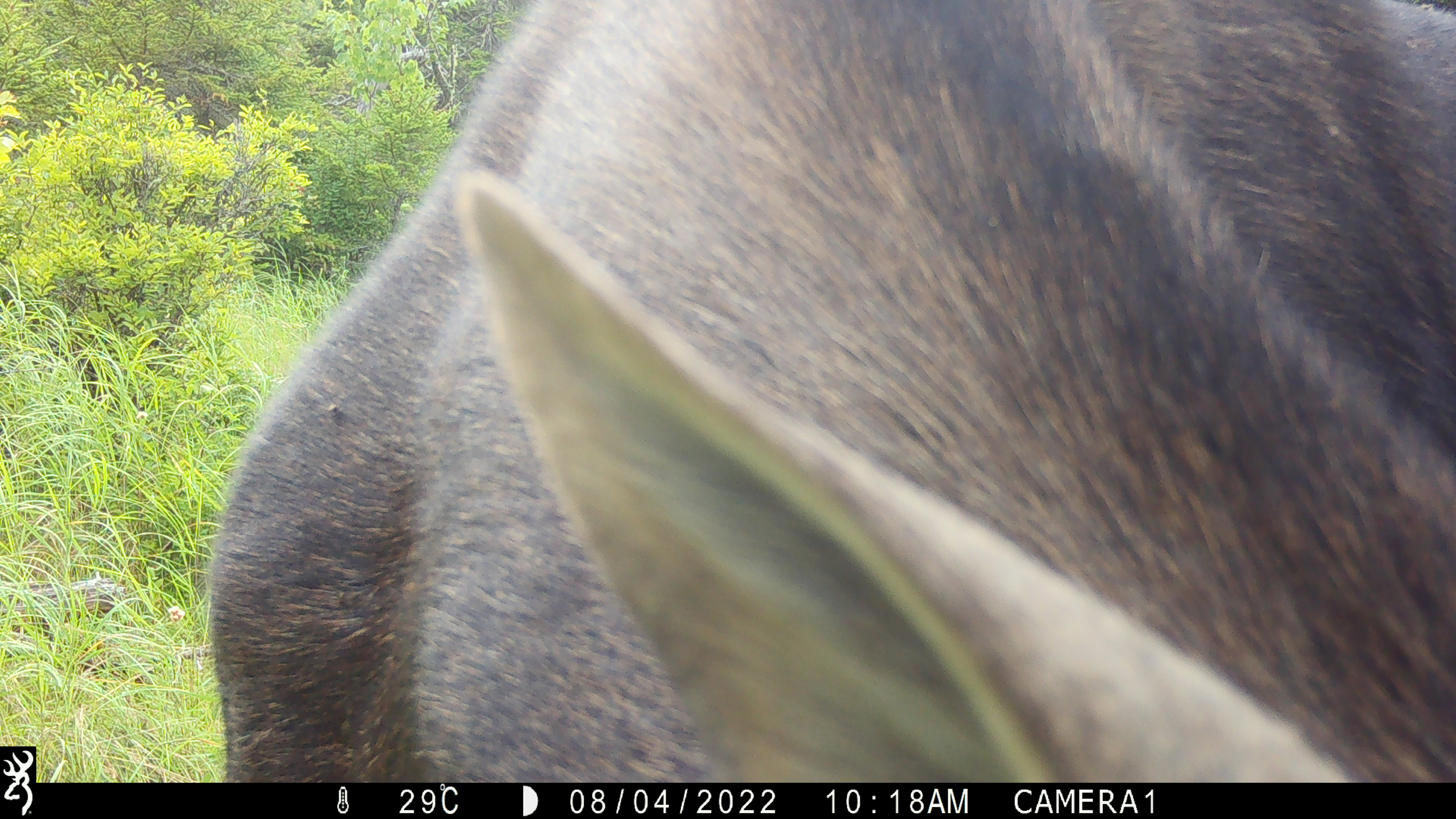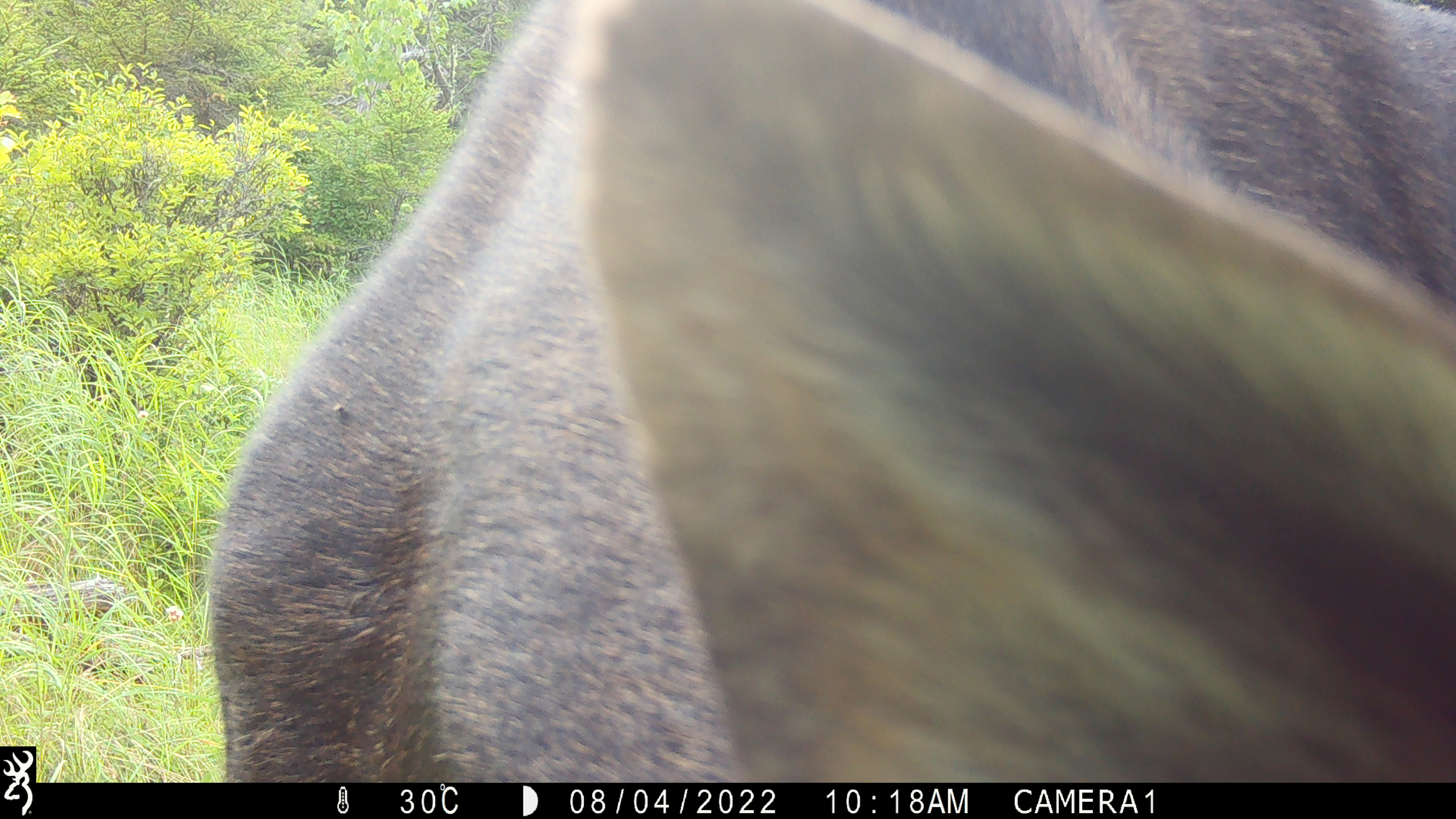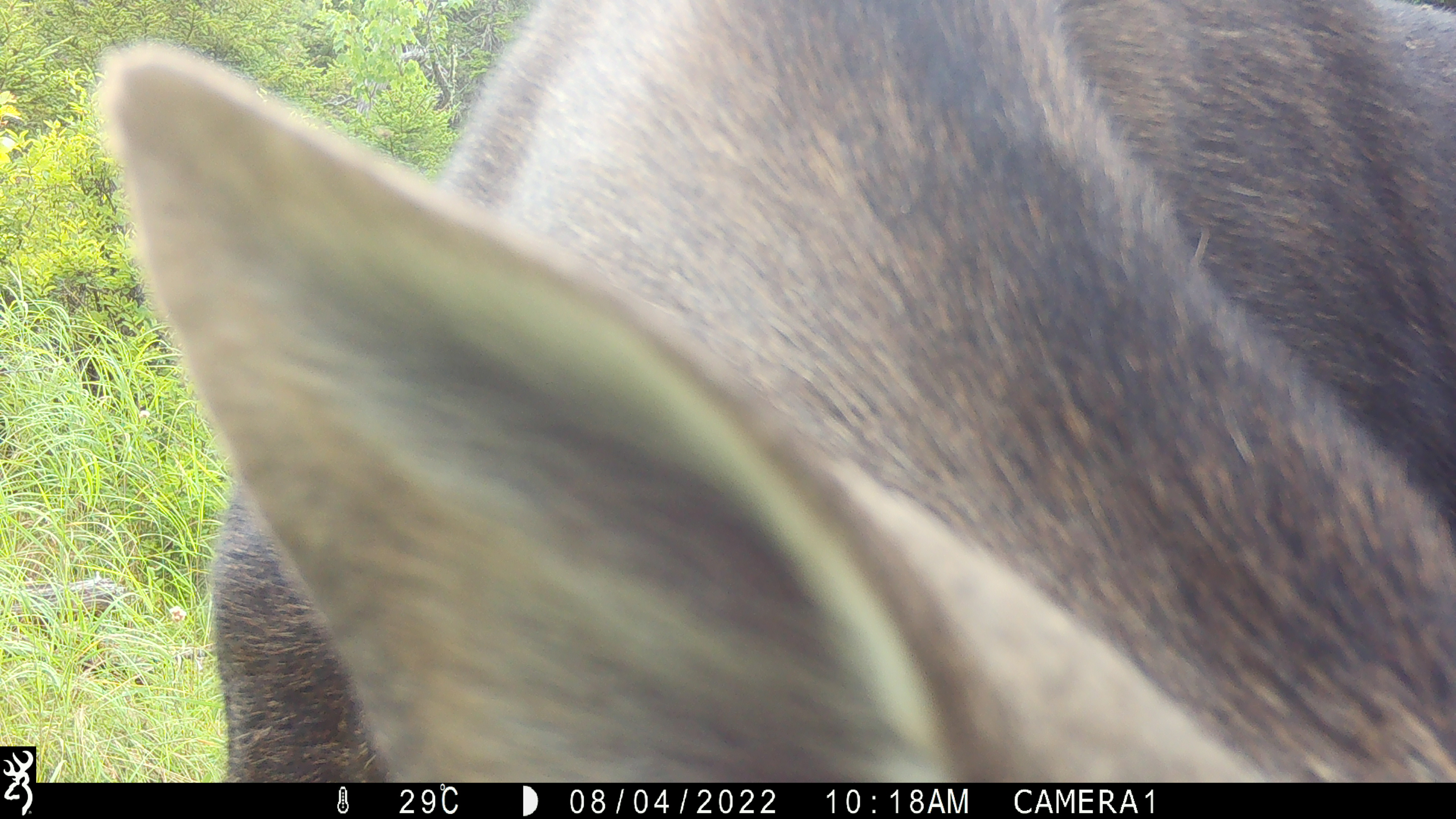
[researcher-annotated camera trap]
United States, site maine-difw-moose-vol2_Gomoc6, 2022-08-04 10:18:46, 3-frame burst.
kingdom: Animalia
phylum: Chordata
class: Mammalia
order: Artiodactyla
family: Cervidae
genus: Alces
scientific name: Alces alces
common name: moose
Moose (Alces alces).